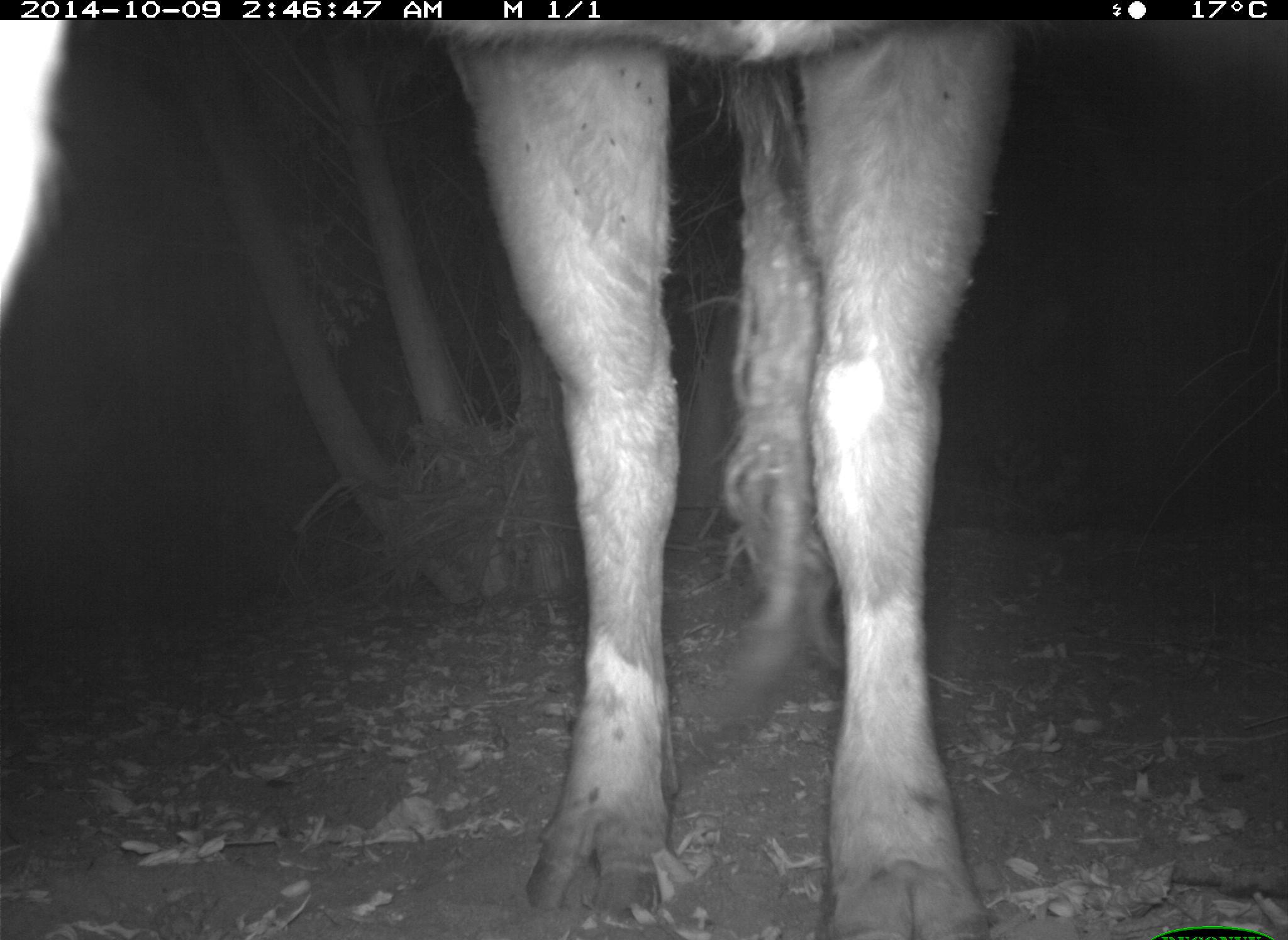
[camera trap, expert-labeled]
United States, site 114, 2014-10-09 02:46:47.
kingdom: Animalia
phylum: Chordata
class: Mammalia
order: Artiodactyla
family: Bovidae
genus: Bos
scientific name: Bos taurus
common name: cow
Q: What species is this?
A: Cow (Bos taurus).